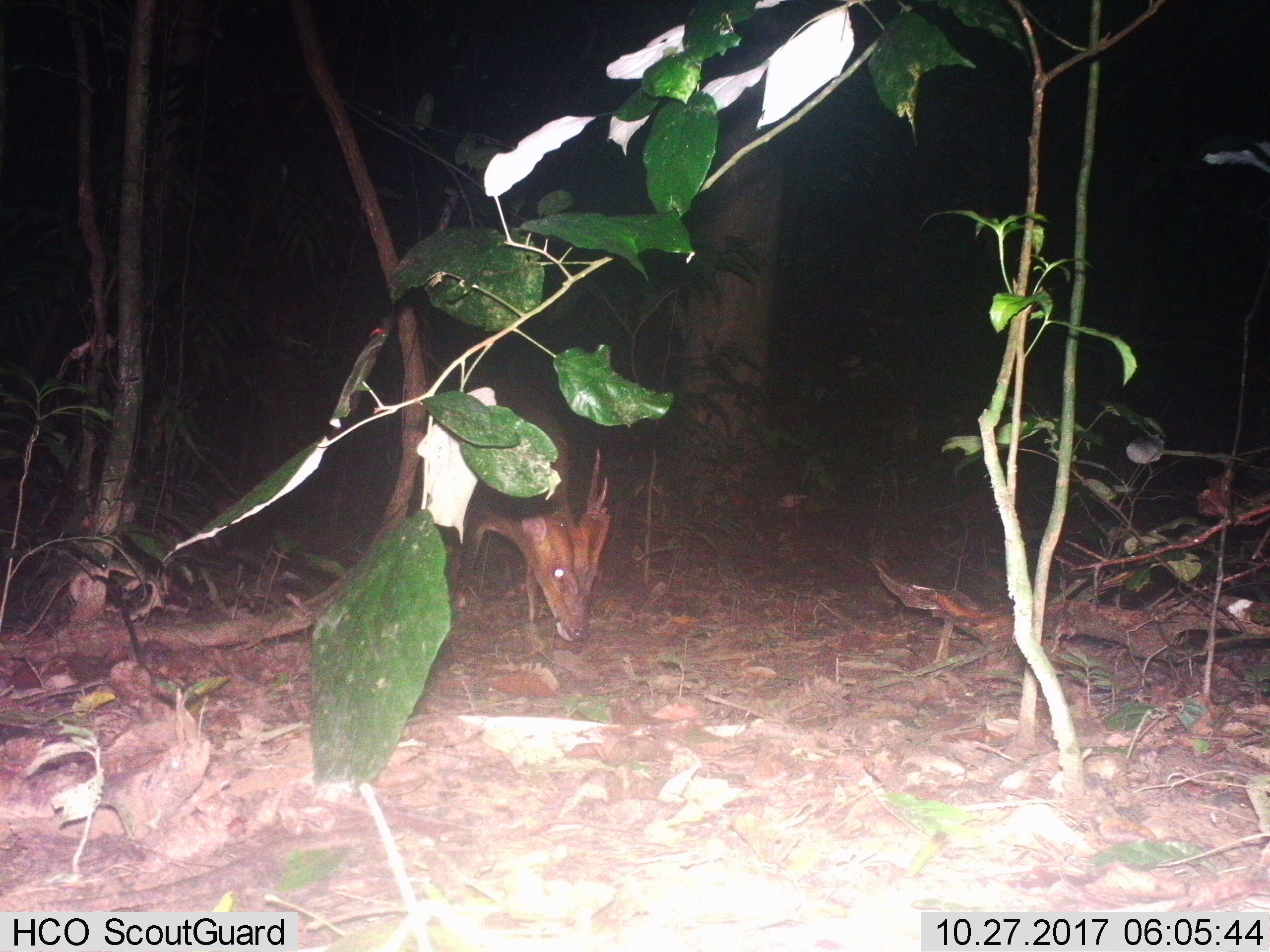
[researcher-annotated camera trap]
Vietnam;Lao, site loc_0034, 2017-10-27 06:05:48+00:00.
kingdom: Animalia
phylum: Chordata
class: Mammalia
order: Artiodactyla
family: Cervidae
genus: Muntiacus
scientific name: Muntiacus vuquangensis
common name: large-antlered muntjac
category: large antlered muntjac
Large antlered muntjac (large-antlered muntjac) (Muntiacus vuquangensis). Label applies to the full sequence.